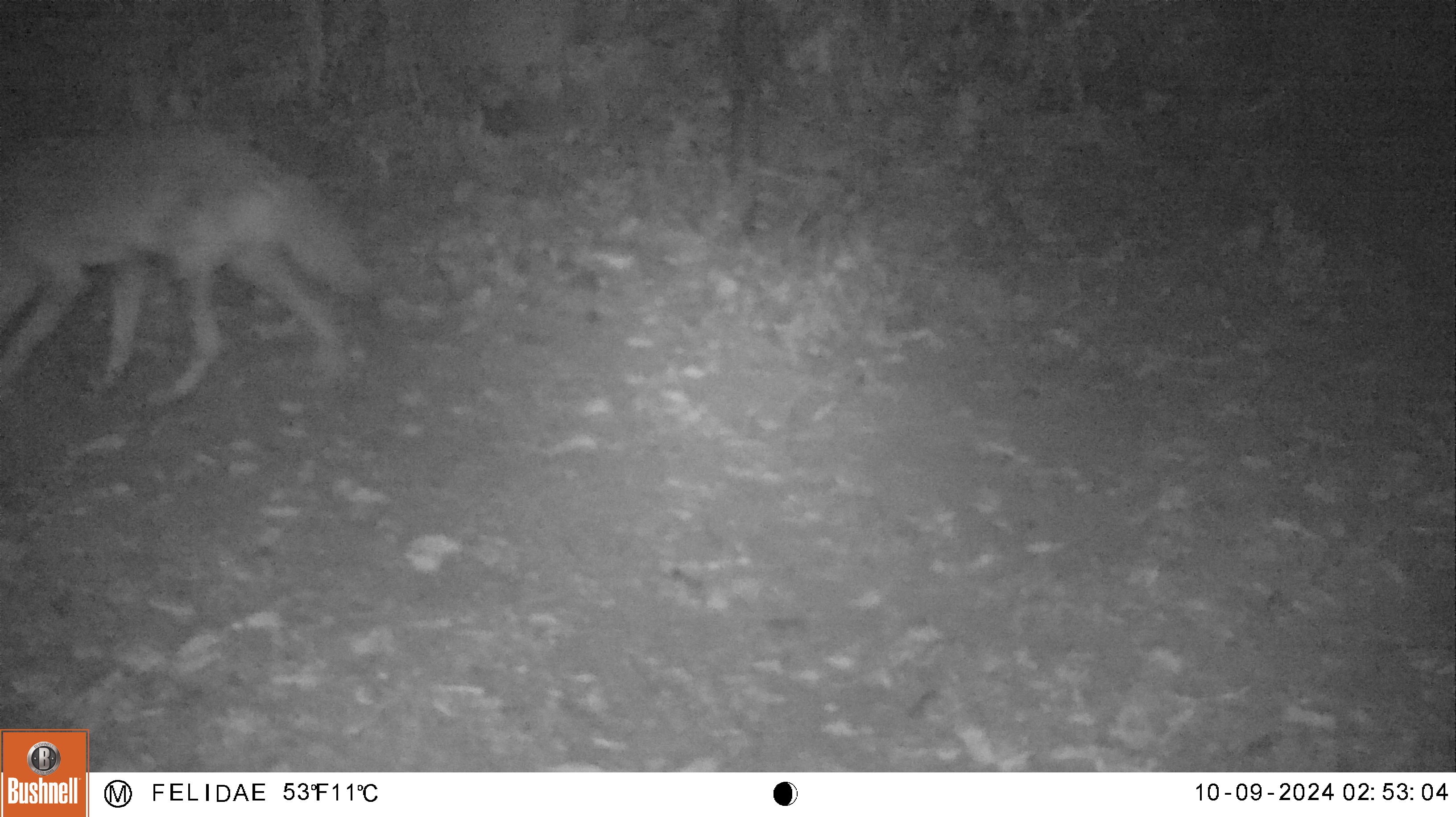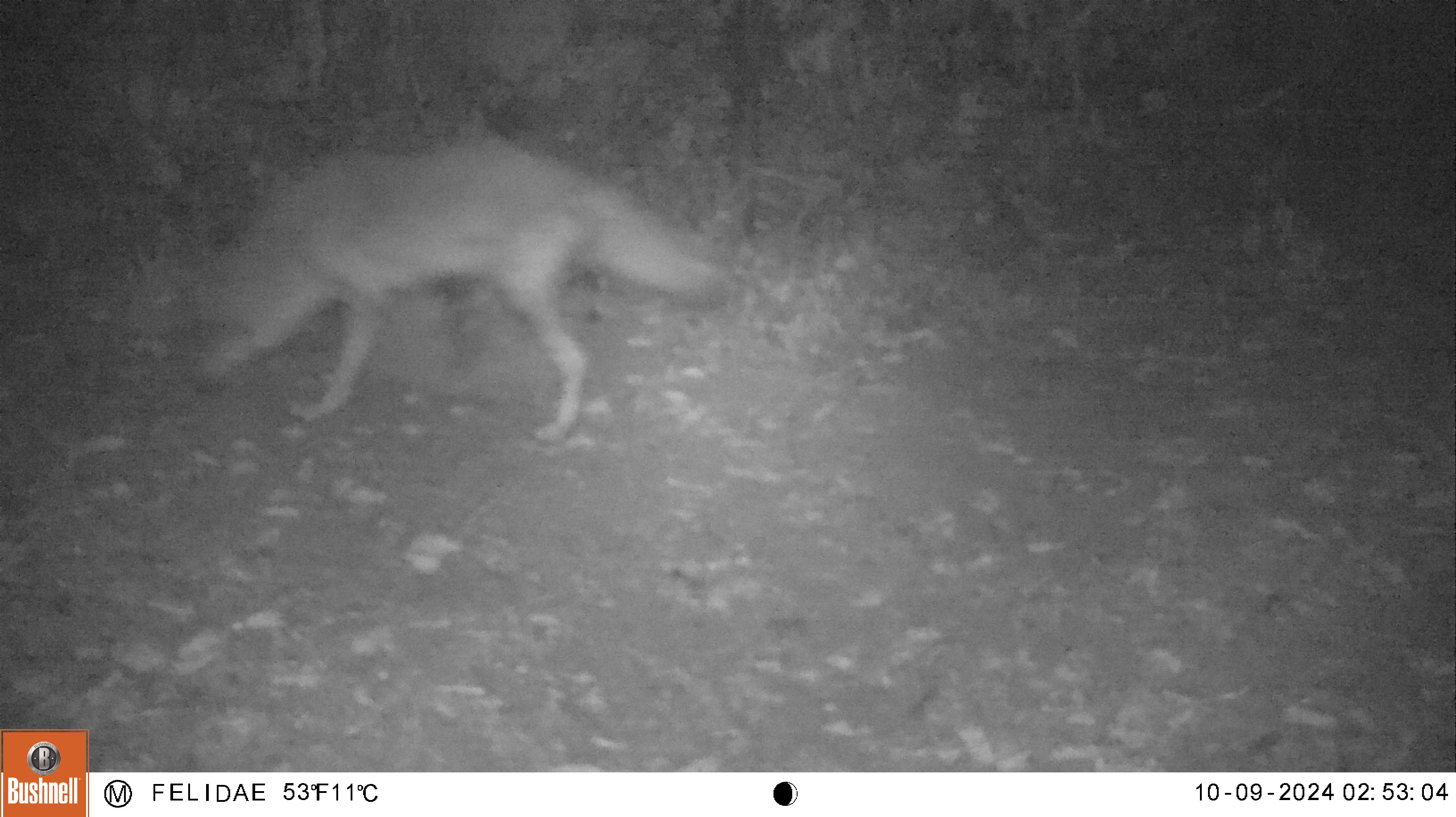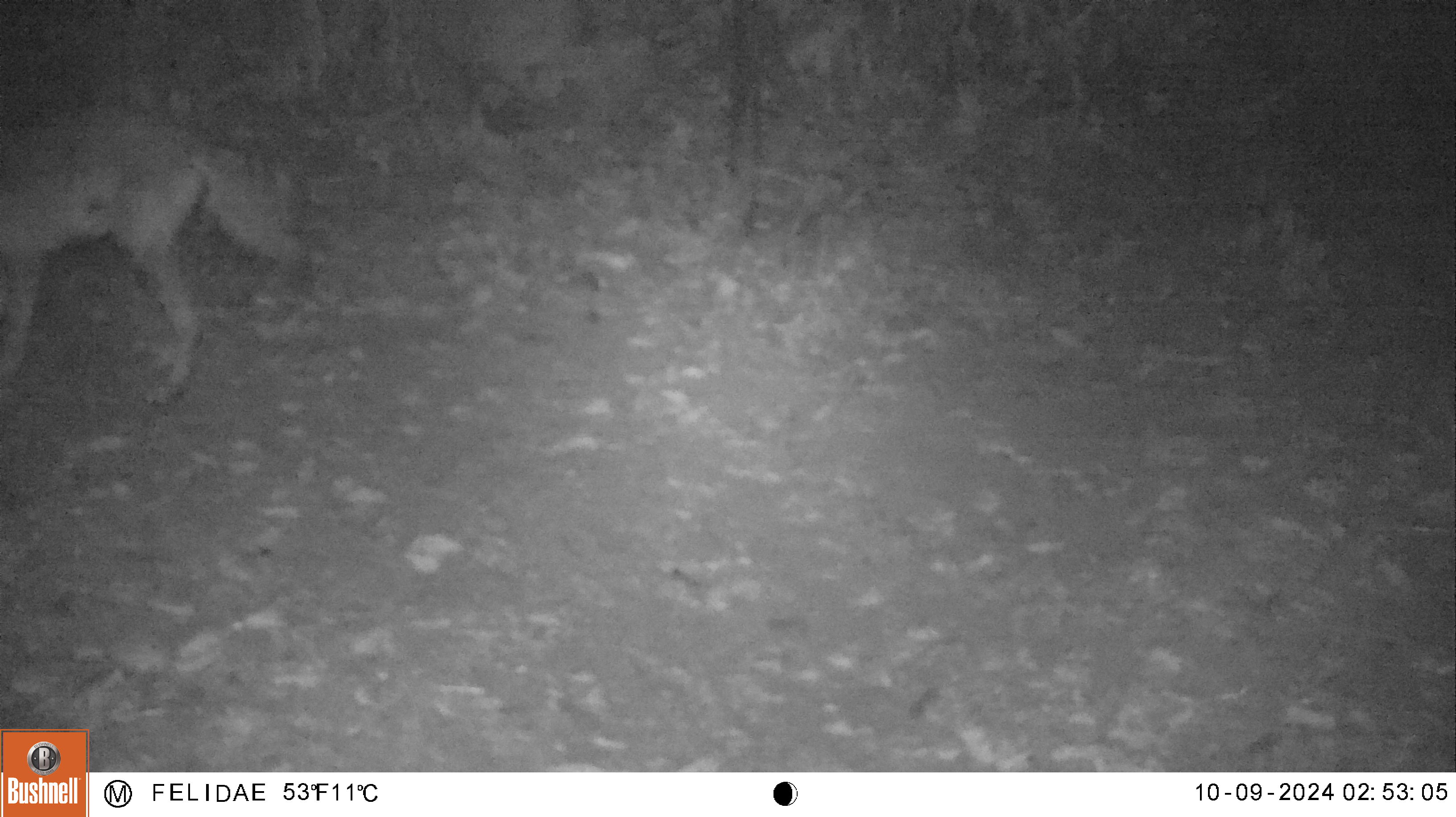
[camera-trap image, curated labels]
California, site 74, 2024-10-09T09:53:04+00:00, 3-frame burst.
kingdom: Animalia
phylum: Chordata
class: Mammalia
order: Carnivora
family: Canidae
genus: Canis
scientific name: Canis latrans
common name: coyote